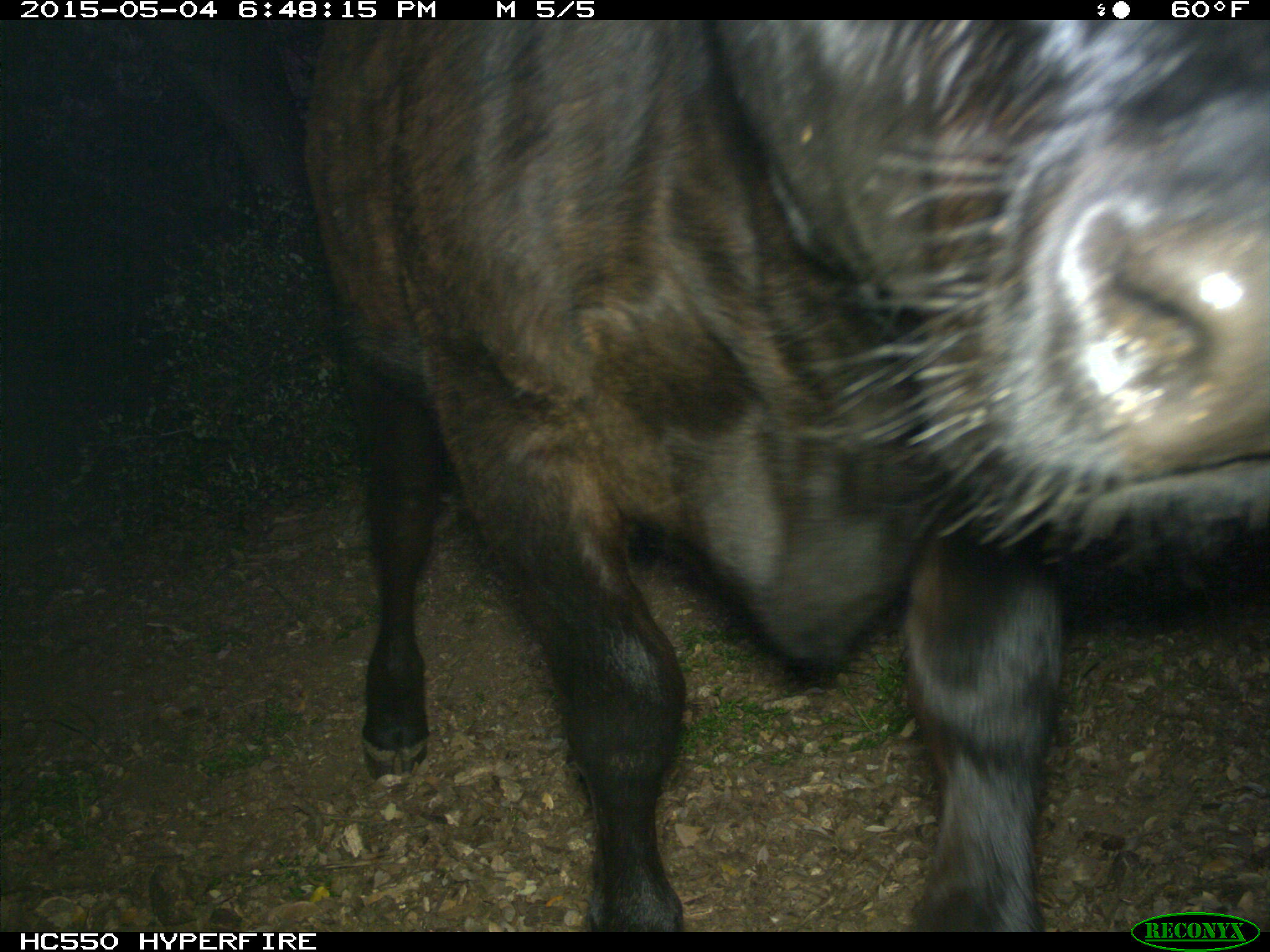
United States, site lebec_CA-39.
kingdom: Animalia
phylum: Chordata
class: Mammalia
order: Artiodactyla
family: Bovidae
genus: Bos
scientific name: Bos taurus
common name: domestic cow